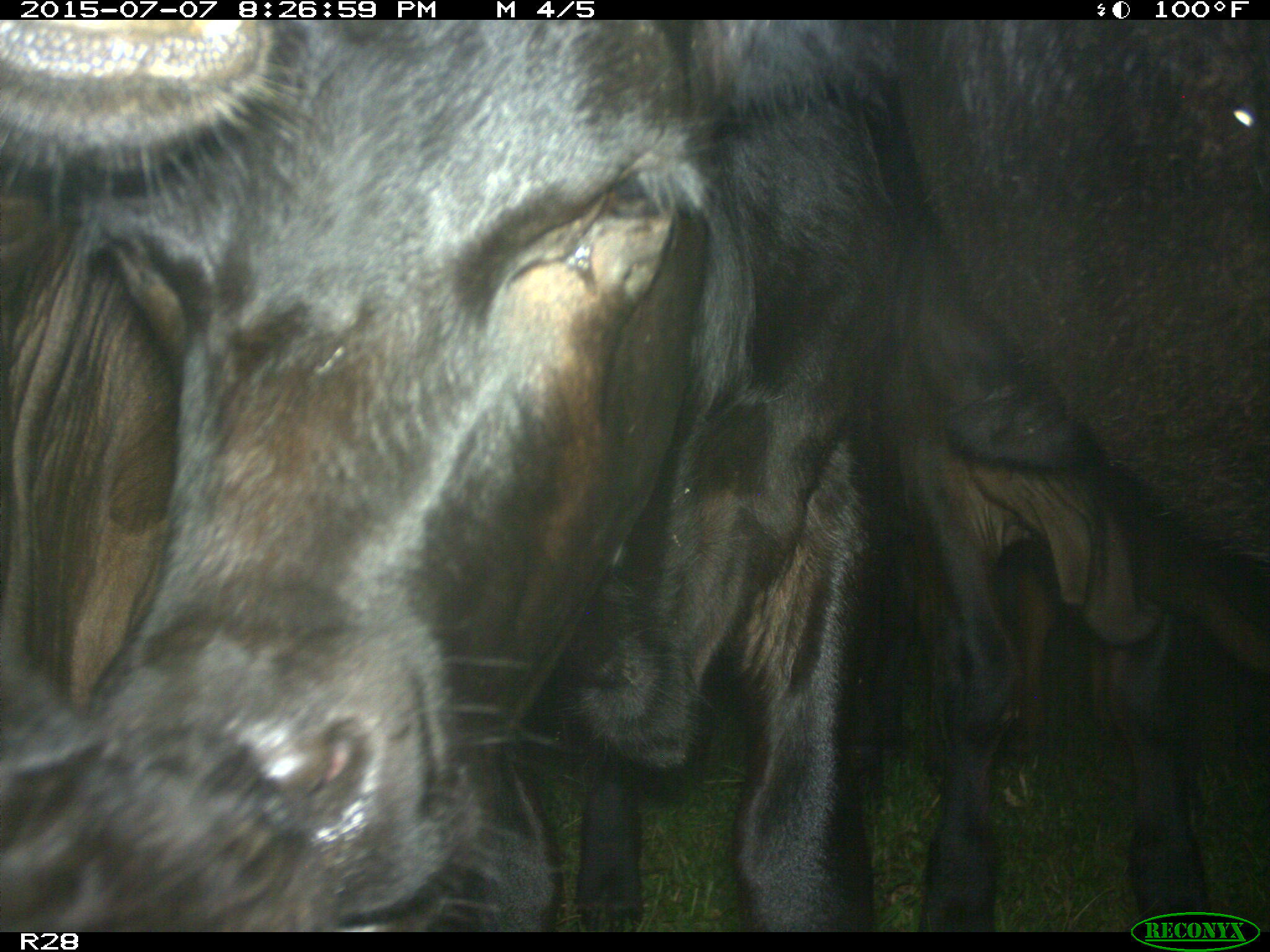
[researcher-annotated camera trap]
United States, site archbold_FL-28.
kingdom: Animalia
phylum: Chordata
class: Mammalia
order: Artiodactyla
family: Bovidae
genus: Bos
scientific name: Bos taurus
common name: domestic cow